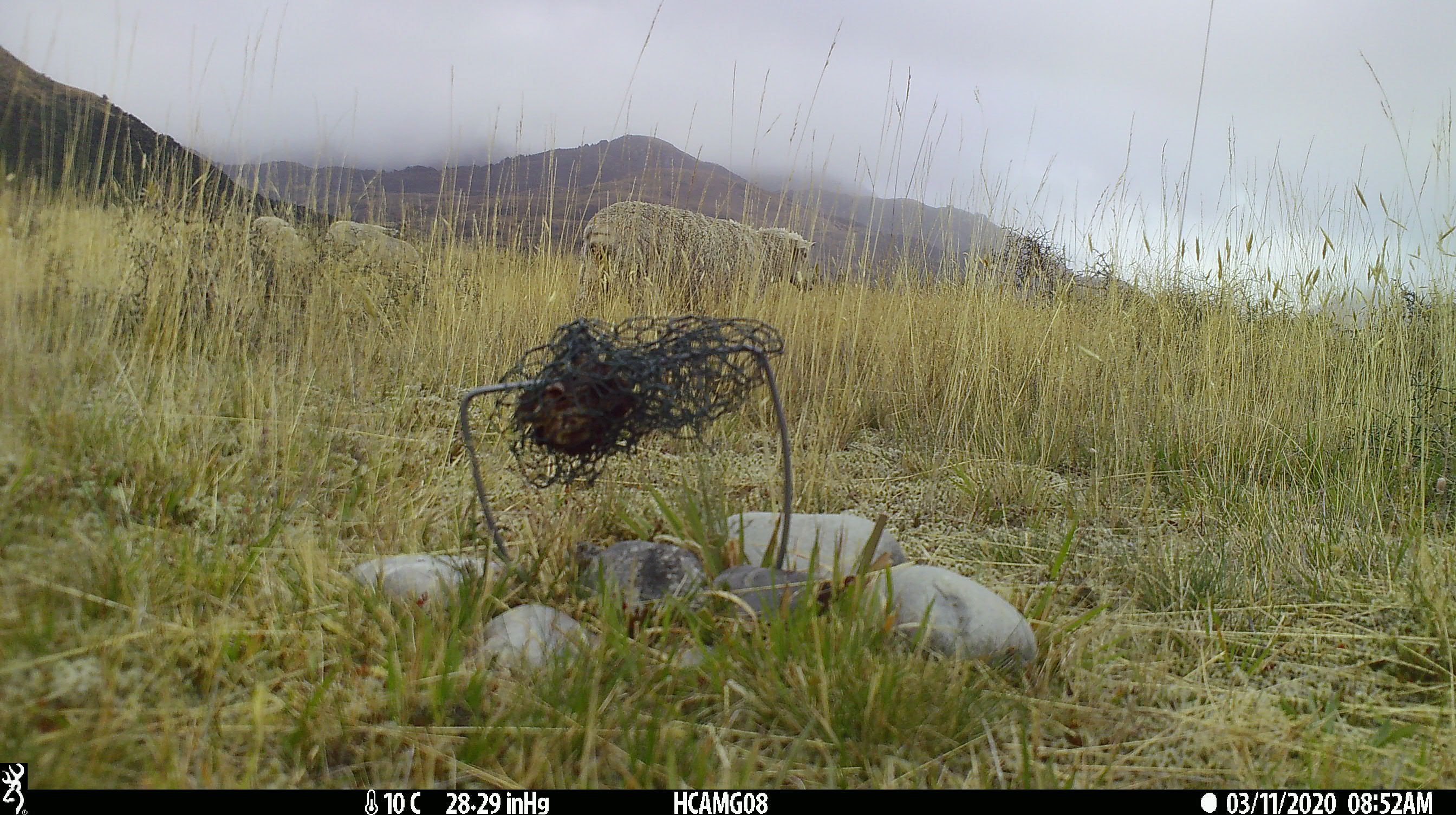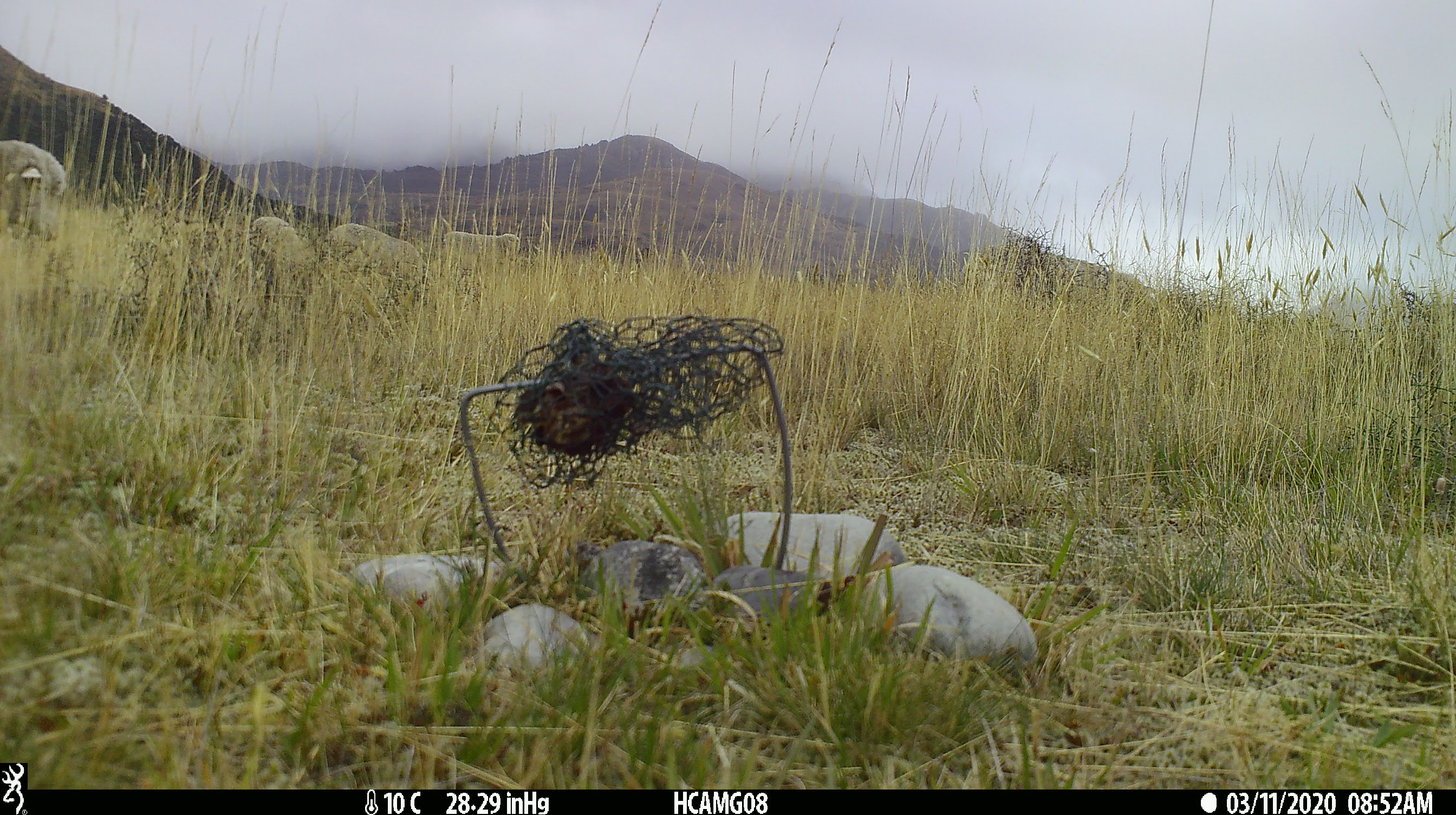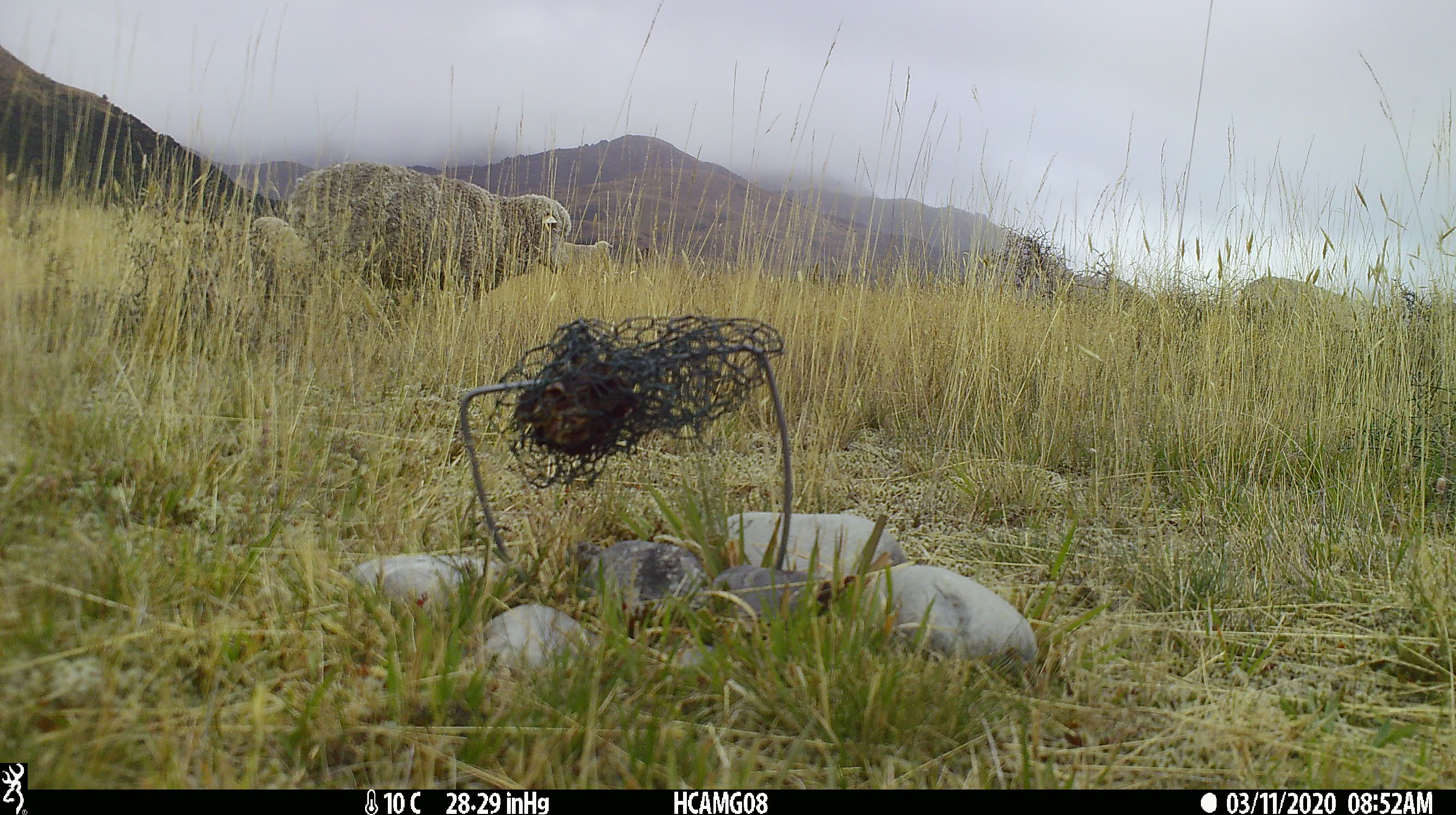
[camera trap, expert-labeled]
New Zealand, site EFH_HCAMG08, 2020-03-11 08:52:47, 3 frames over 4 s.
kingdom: Animalia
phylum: Chordata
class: Mammalia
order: Artiodactyla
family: Bovidae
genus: Ovis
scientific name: Ovis aries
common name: domestic sheep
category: sheep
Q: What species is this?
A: Sheep (domestic sheep) (Ovis aries).